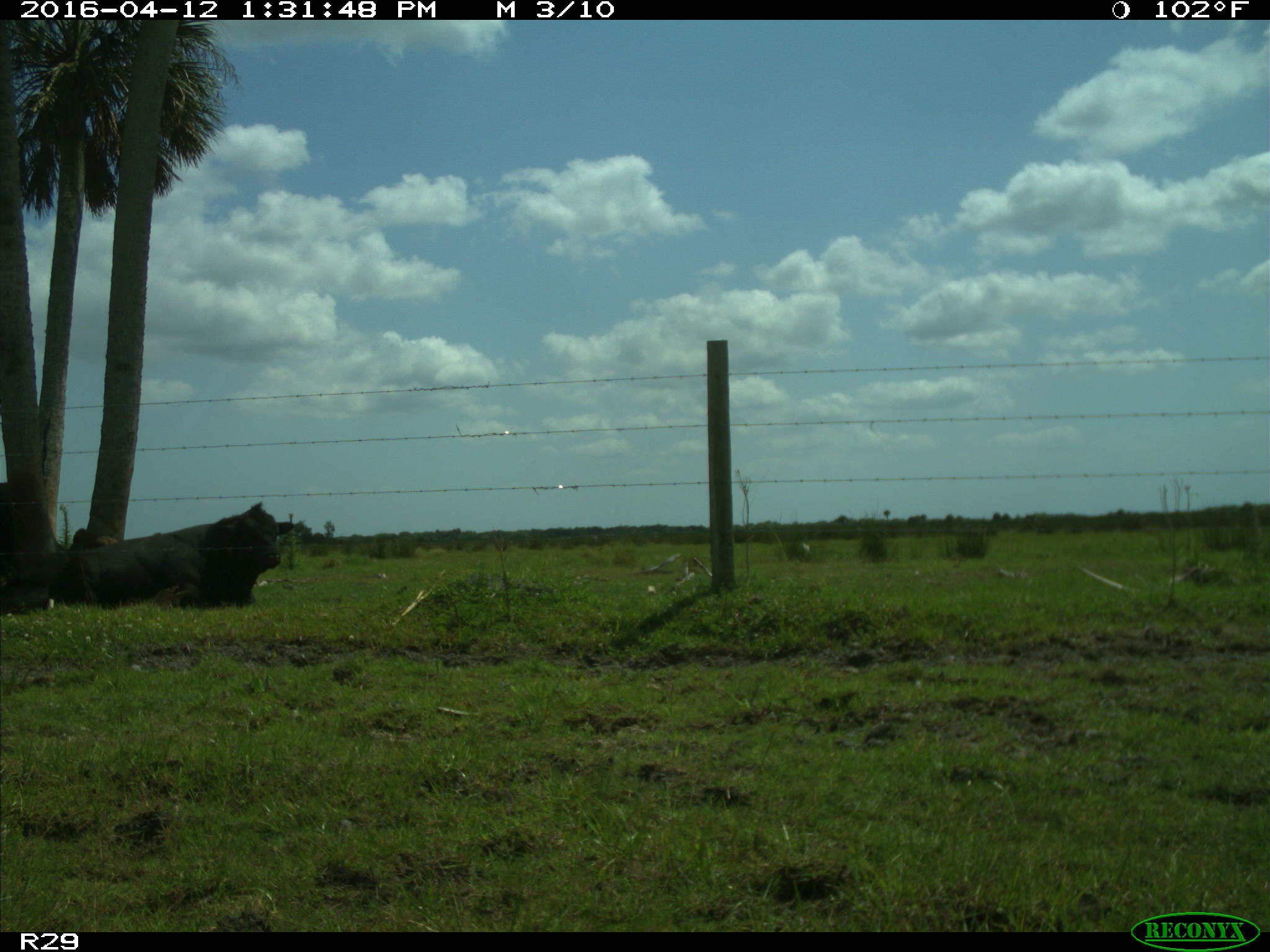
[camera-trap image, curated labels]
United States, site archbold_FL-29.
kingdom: Animalia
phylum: Chordata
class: Mammalia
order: Artiodactyla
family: Bovidae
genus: Bos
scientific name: Bos taurus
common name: domestic cow